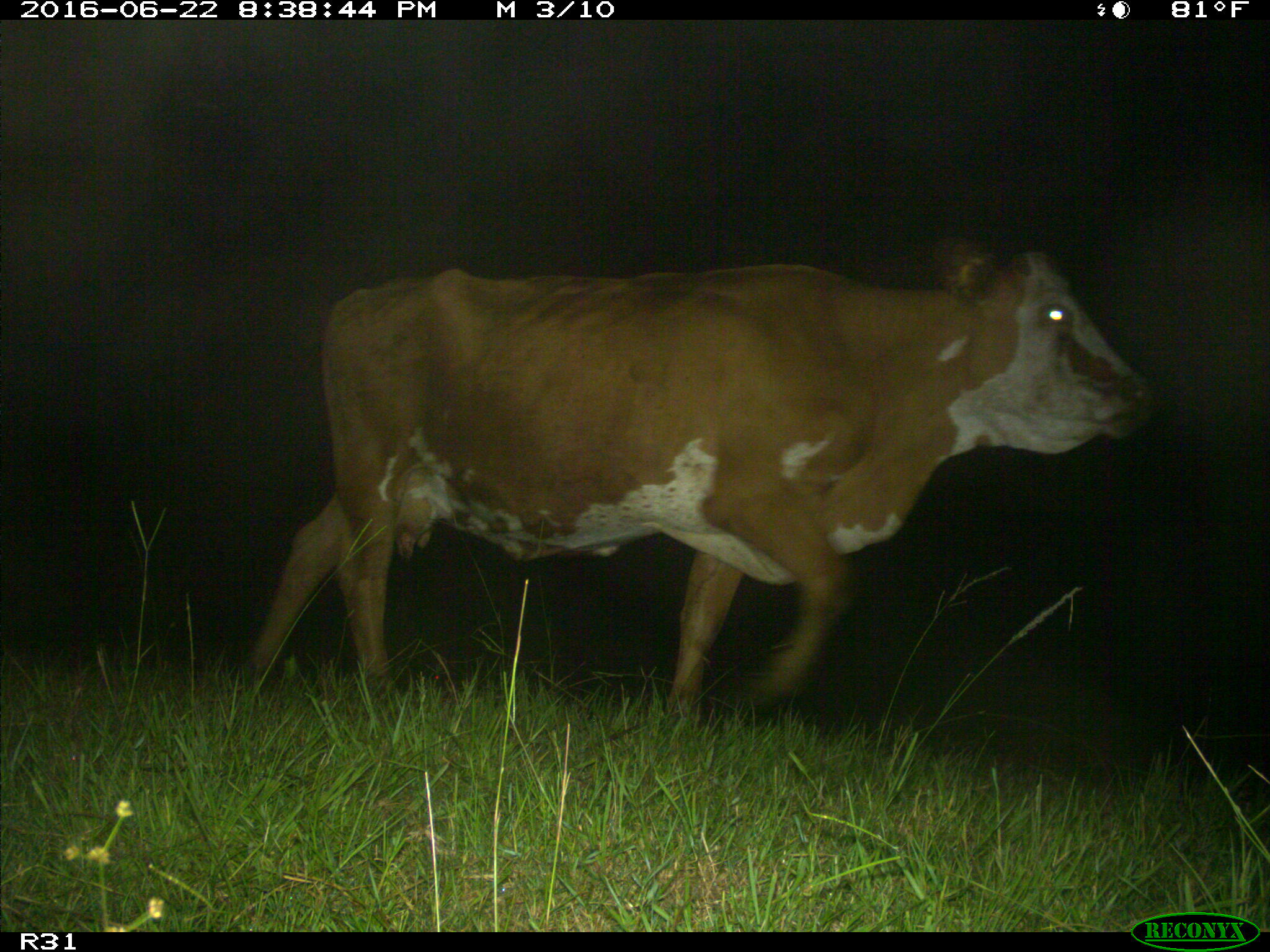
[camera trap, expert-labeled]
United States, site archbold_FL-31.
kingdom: Animalia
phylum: Chordata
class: Mammalia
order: Artiodactyla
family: Bovidae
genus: Bos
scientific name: Bos taurus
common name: domestic cow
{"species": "Bos taurus (domestic cow)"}